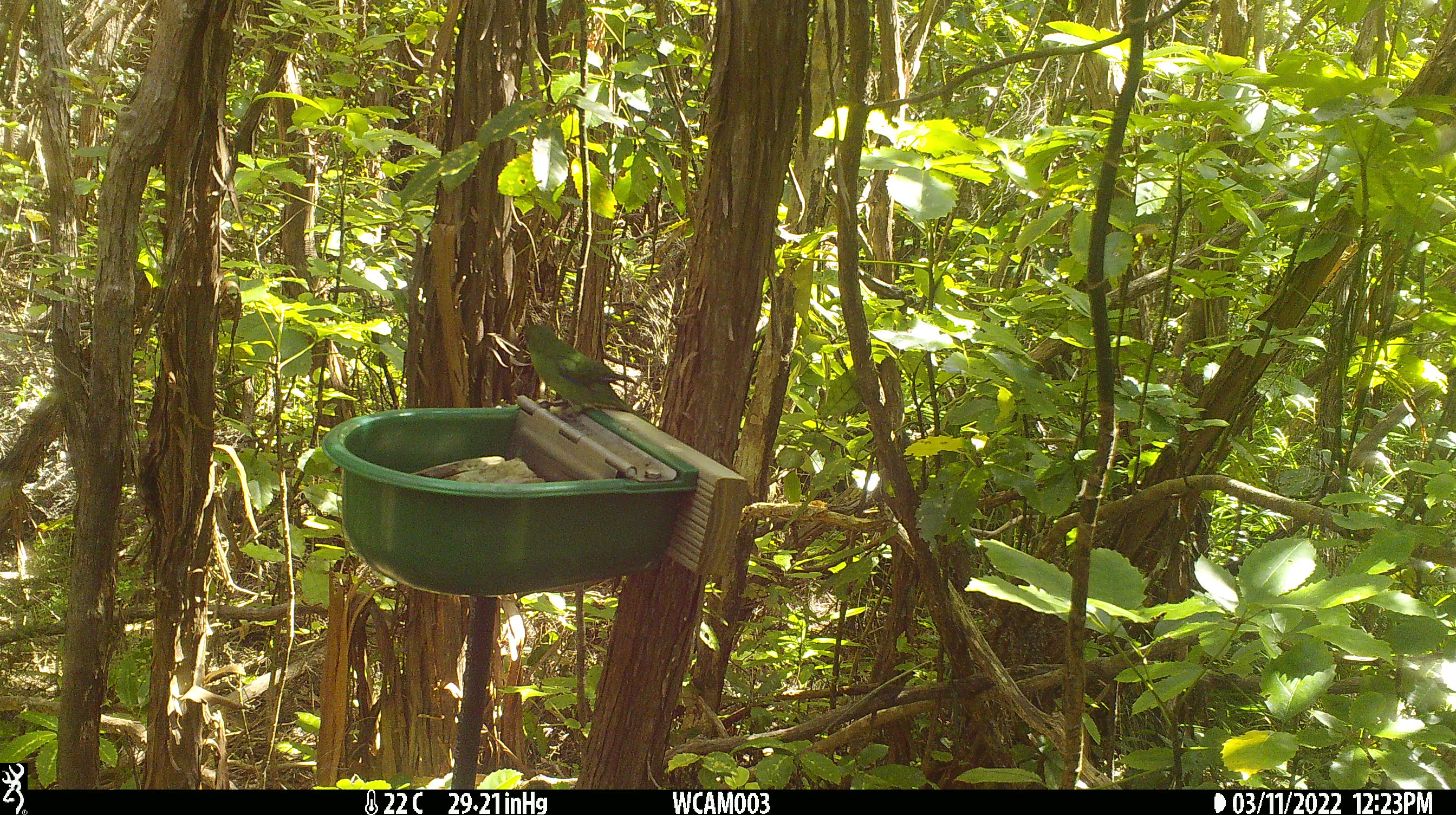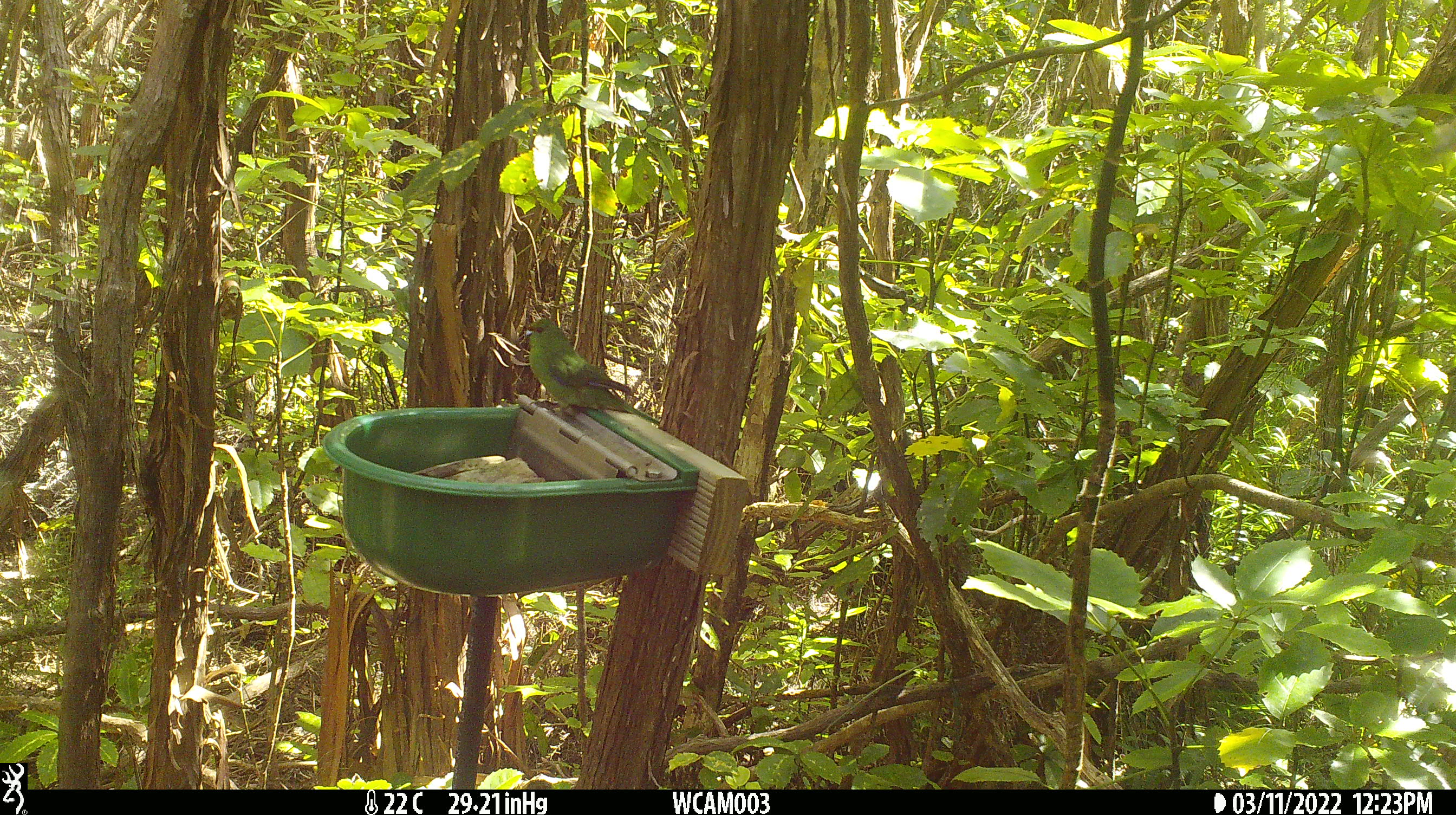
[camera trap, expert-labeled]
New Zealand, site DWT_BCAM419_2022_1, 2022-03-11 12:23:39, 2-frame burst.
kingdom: Animalia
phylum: Chordata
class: Aves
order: Psittaciformes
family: Psittaculidae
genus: Cyanoramphus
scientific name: Cyanoramphus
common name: parakeet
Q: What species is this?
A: Parakeet (Cyanoramphus).